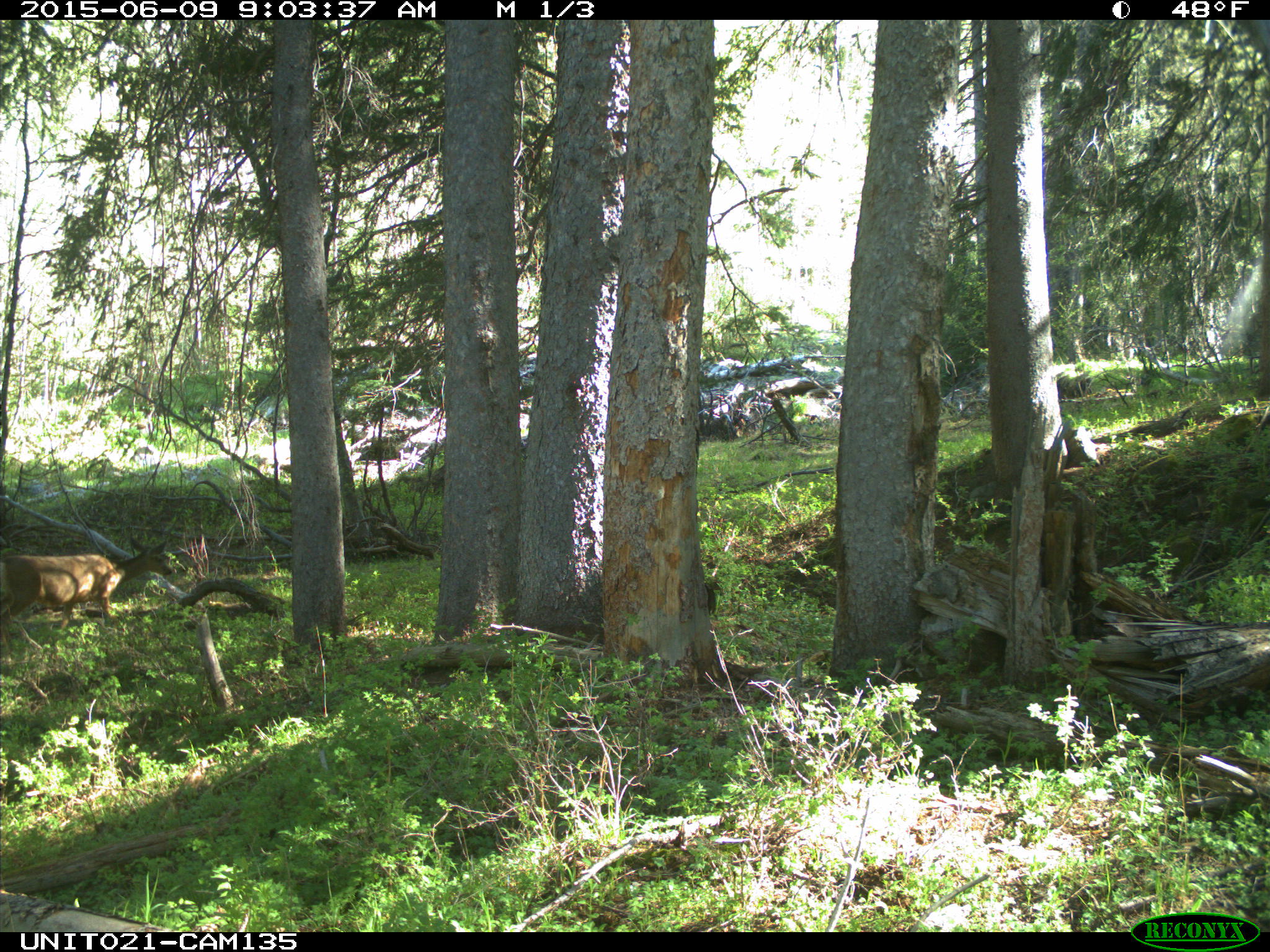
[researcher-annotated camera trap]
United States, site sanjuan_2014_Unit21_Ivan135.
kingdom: Animalia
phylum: Chordata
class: Mammalia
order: Artiodactyla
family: Cervidae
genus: Odocoileus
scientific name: Odocoileus hemionus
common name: mule deer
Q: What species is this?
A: Odocoileus hemionus (mule deer).